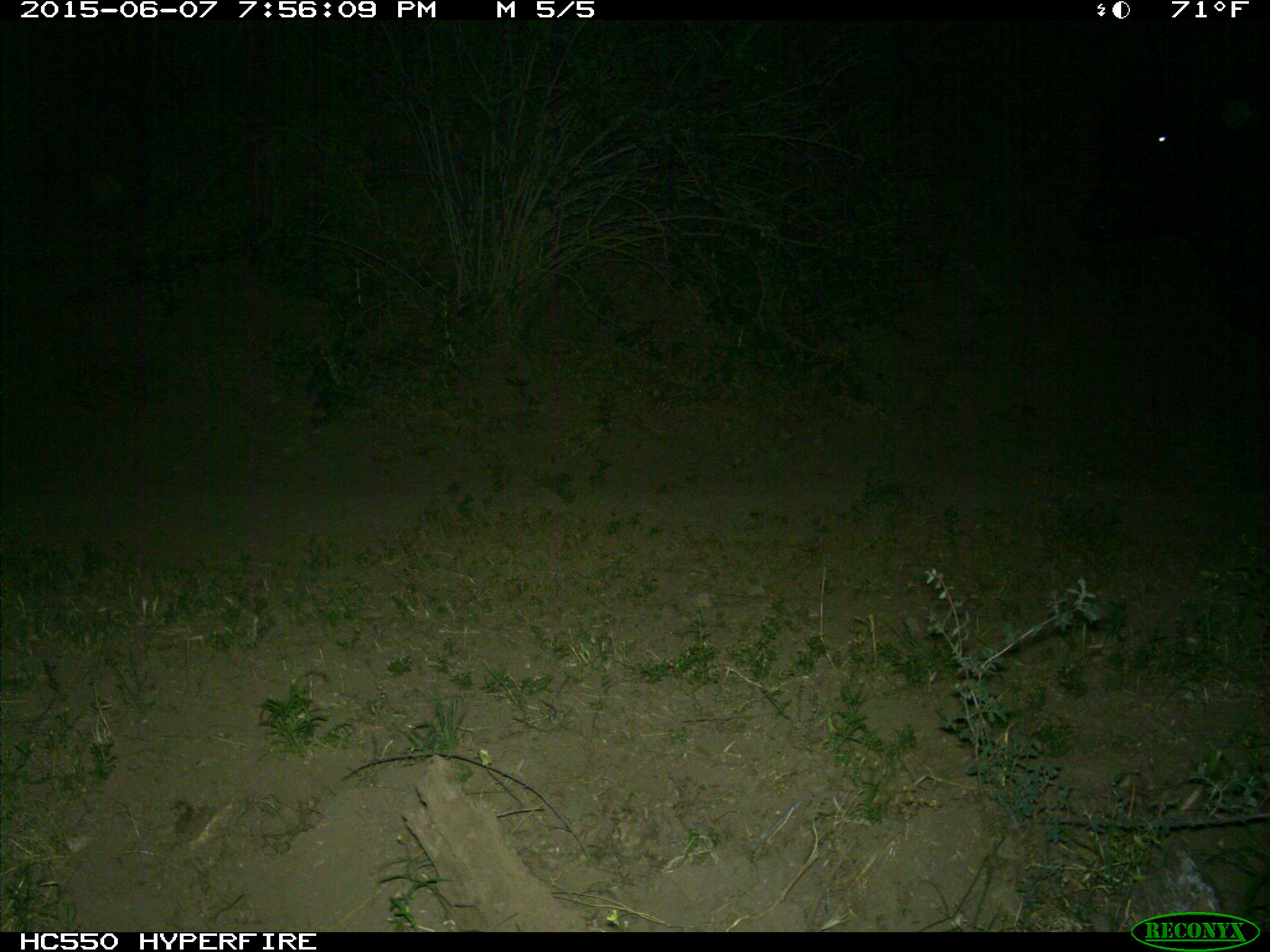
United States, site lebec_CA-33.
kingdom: Animalia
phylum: Chordata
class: Mammalia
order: Artiodactyla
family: Bovidae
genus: Bos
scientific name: Bos taurus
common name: domestic cow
Bos taurus (domestic cow).